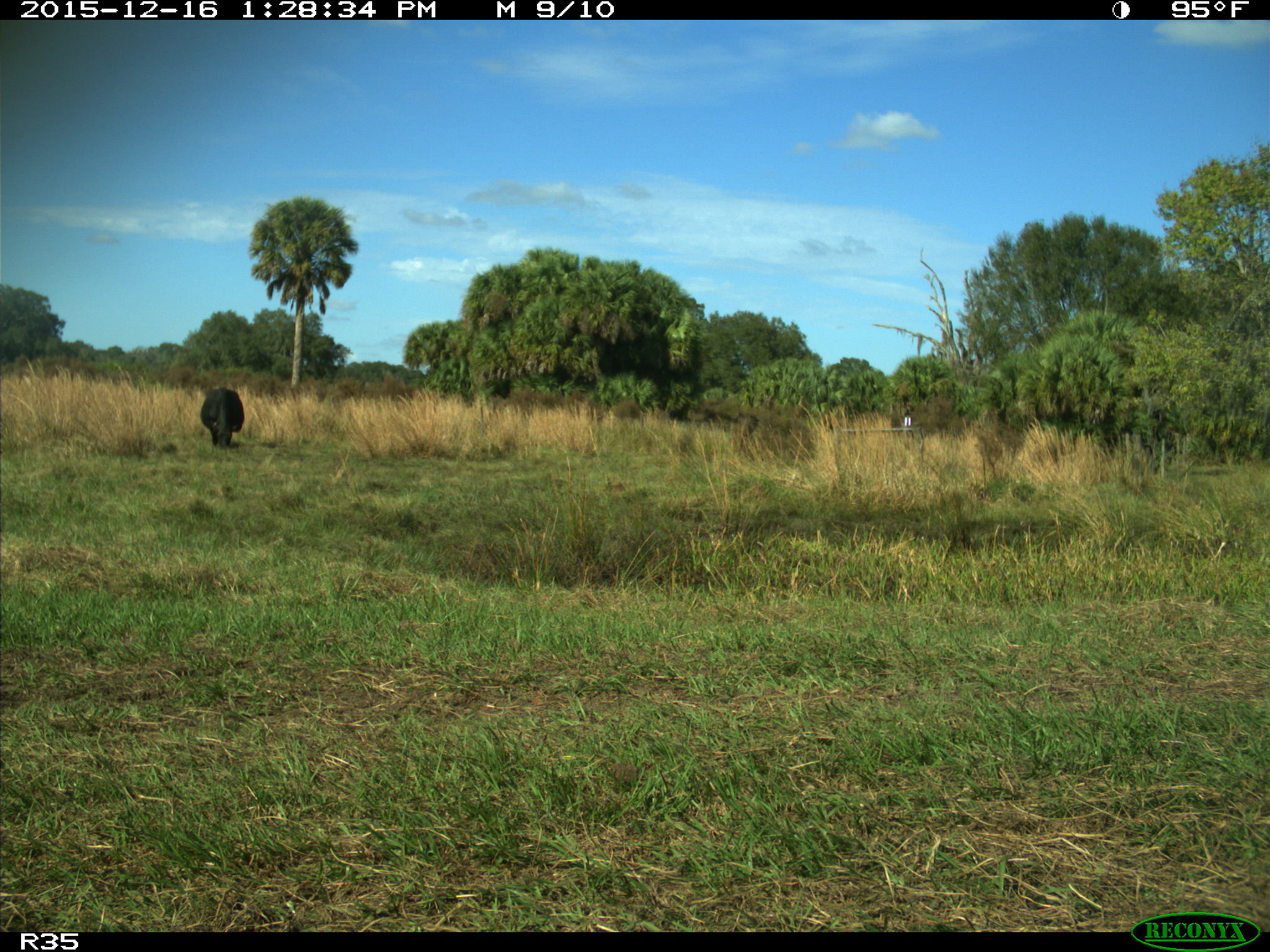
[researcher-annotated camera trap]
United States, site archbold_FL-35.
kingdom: Animalia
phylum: Chordata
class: Mammalia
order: Artiodactyla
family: Bovidae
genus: Bos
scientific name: Bos taurus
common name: domestic cow